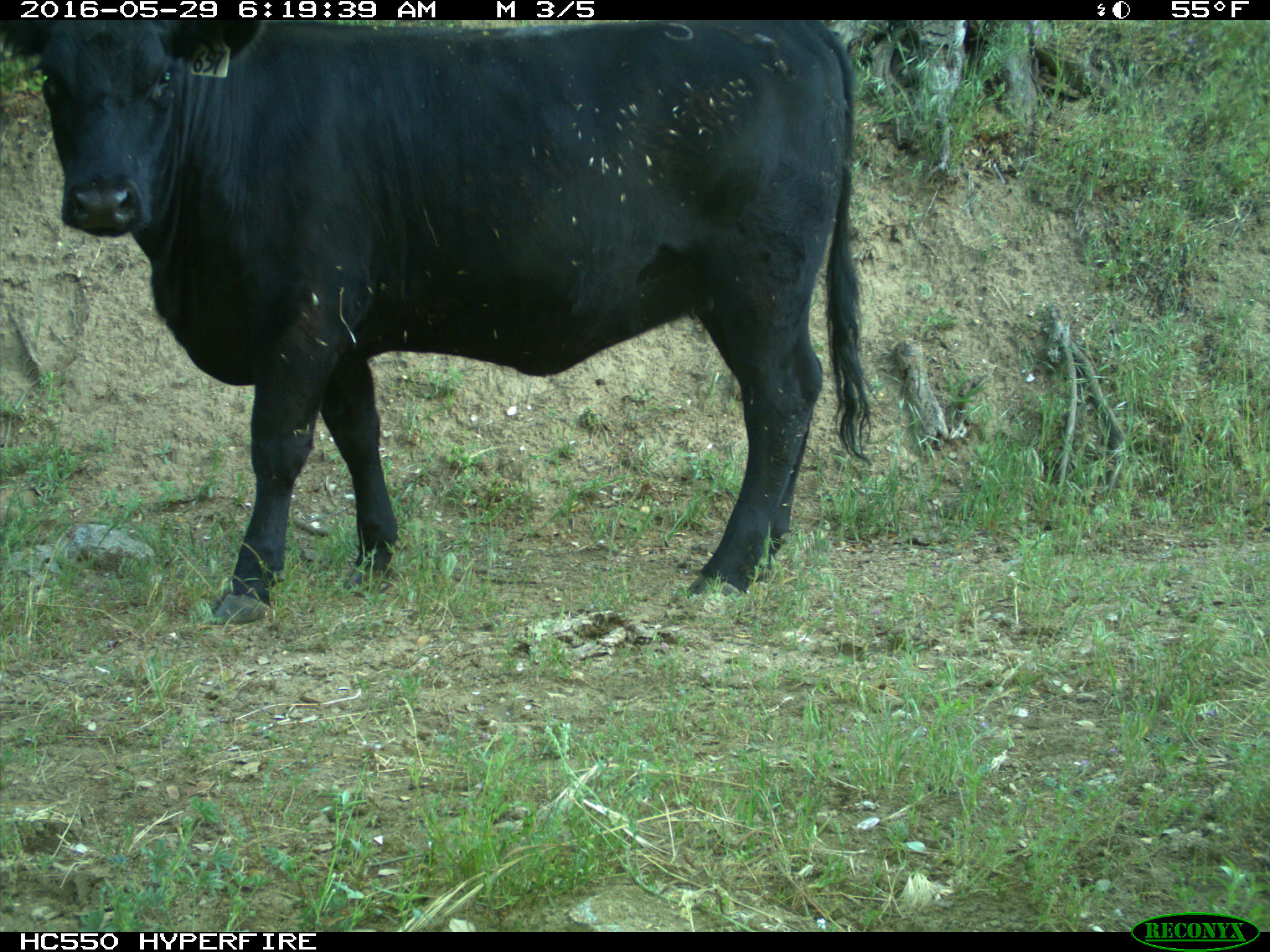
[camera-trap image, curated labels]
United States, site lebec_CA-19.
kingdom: Animalia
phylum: Chordata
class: Mammalia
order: Artiodactyla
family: Bovidae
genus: Bos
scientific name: Bos taurus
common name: domestic cow